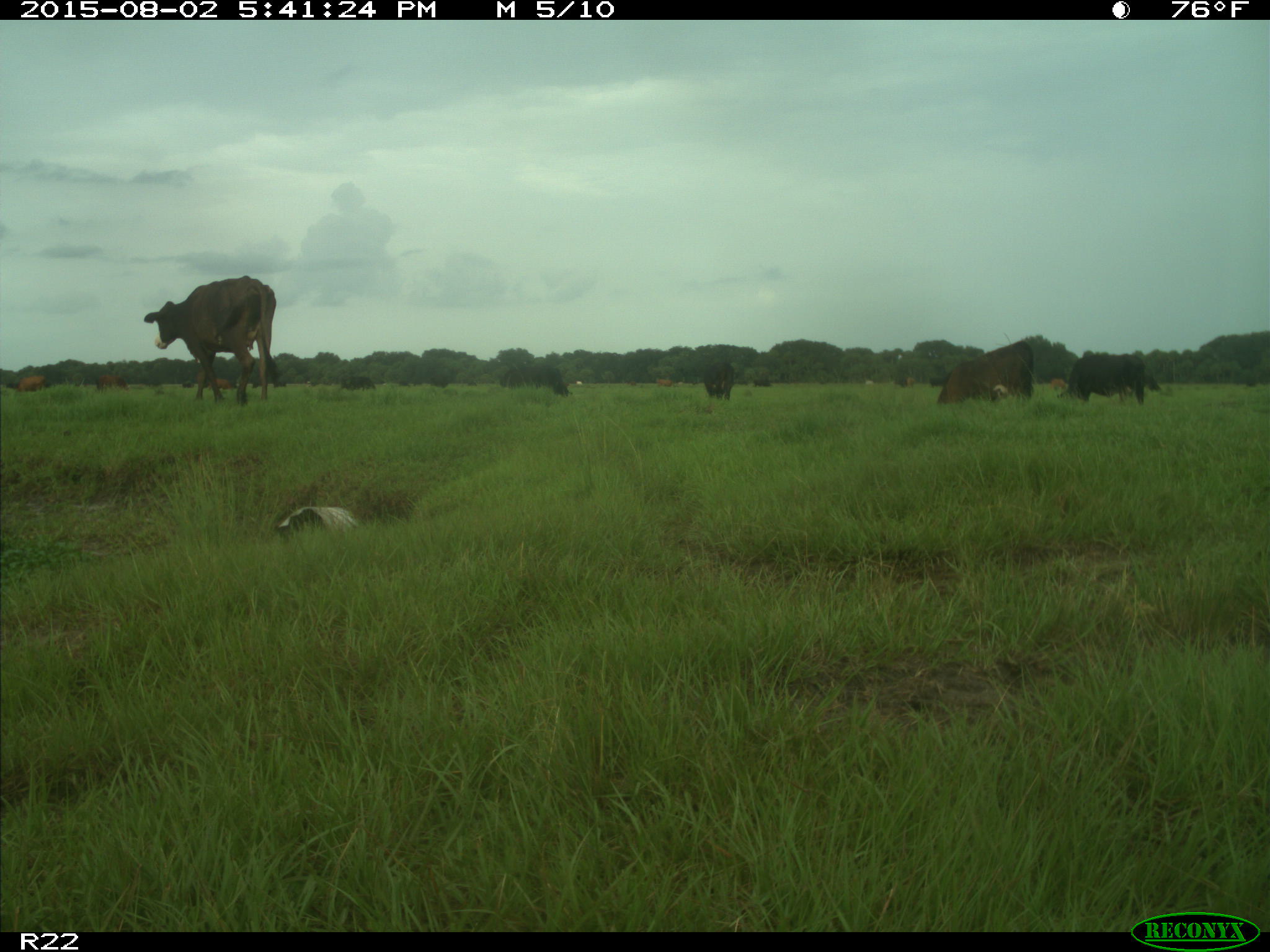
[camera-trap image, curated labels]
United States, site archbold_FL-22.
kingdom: Animalia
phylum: Chordata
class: Mammalia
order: Artiodactyla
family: Bovidae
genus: Bos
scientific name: Bos taurus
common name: domestic cow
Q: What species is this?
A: Bos taurus (domestic cow).